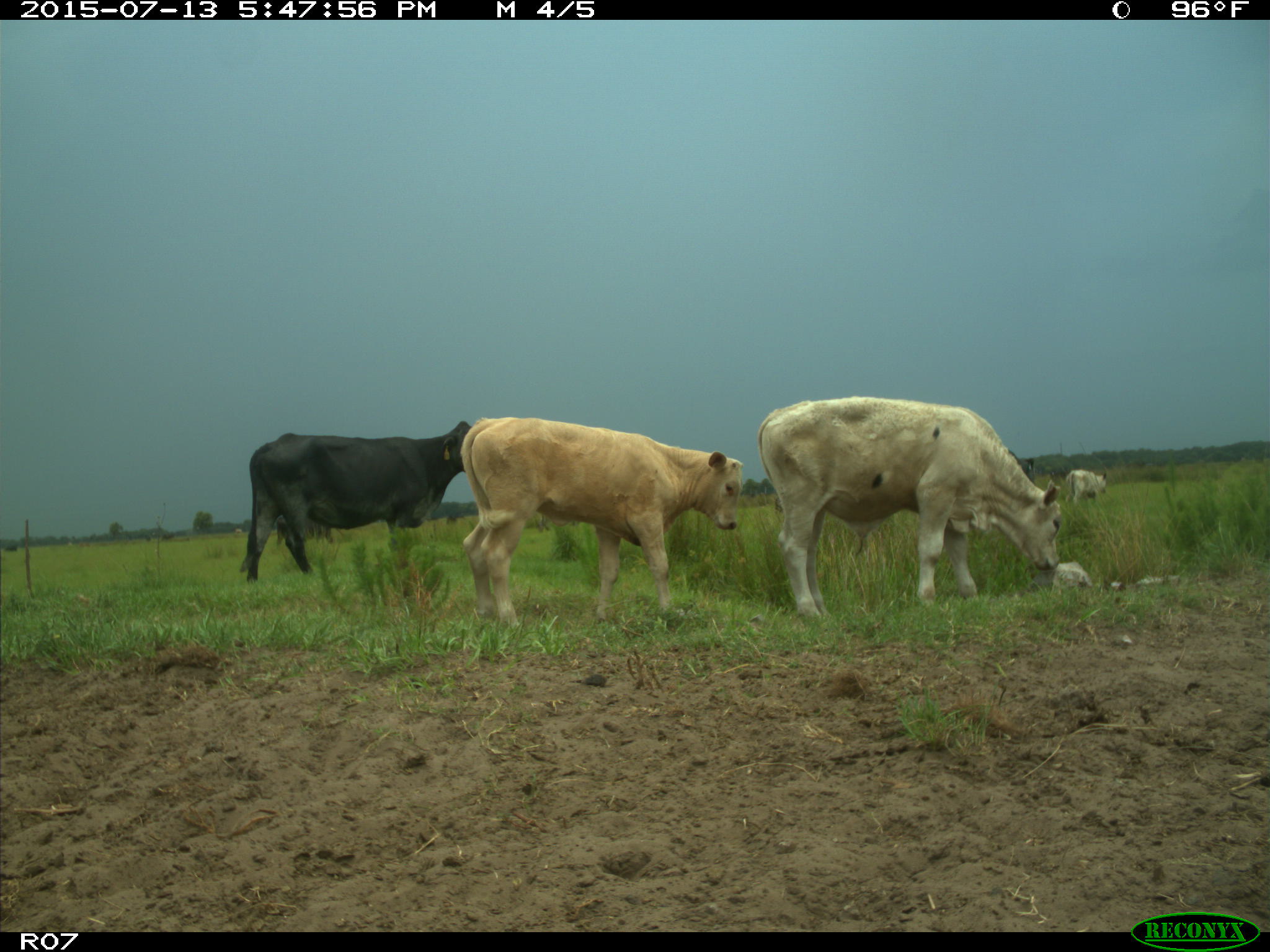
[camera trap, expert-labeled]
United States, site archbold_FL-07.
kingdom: Animalia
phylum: Chordata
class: Mammalia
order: Artiodactyla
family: Bovidae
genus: Bos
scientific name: Bos taurus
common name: domestic cow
Bos taurus (domestic cow).